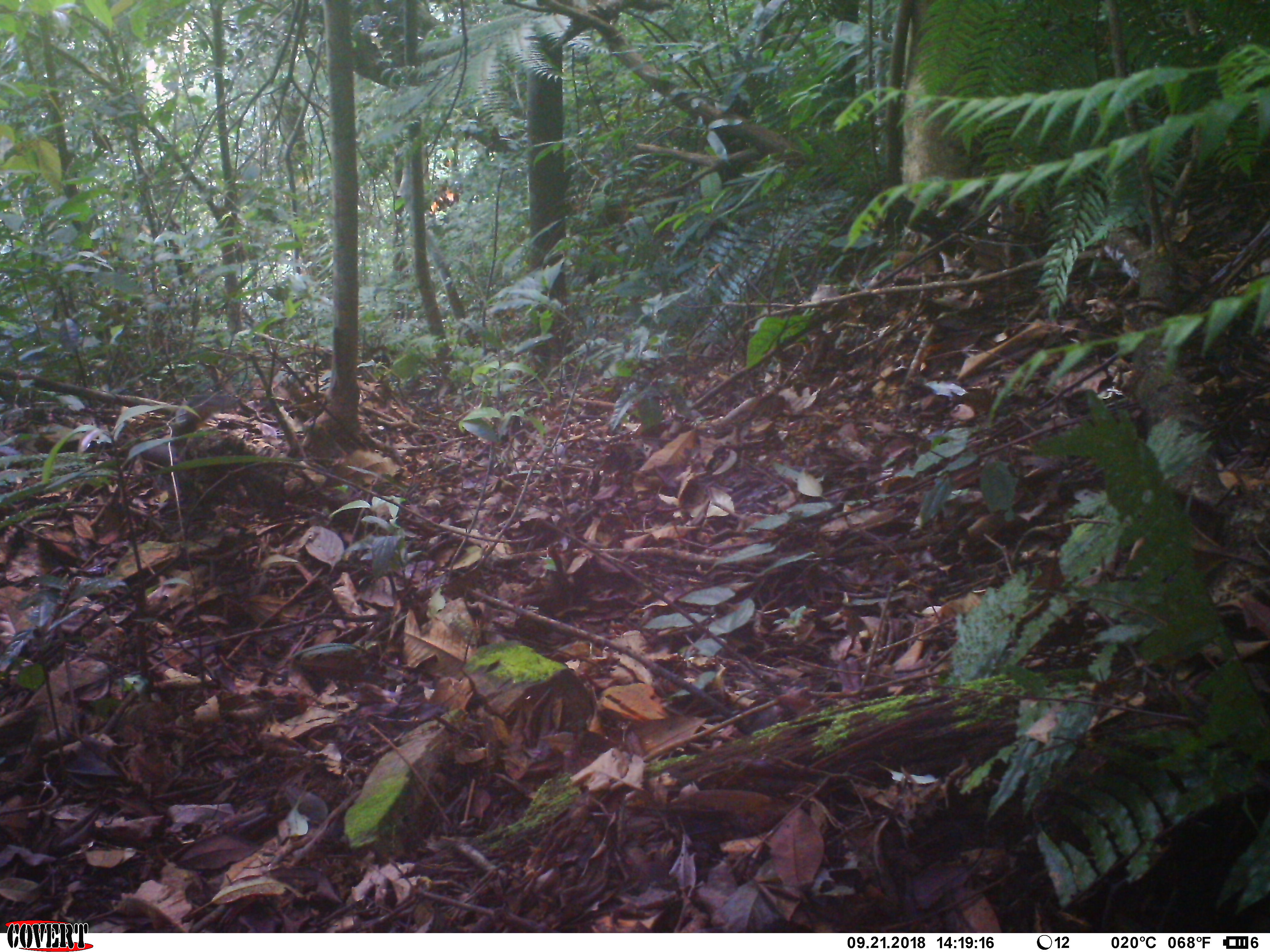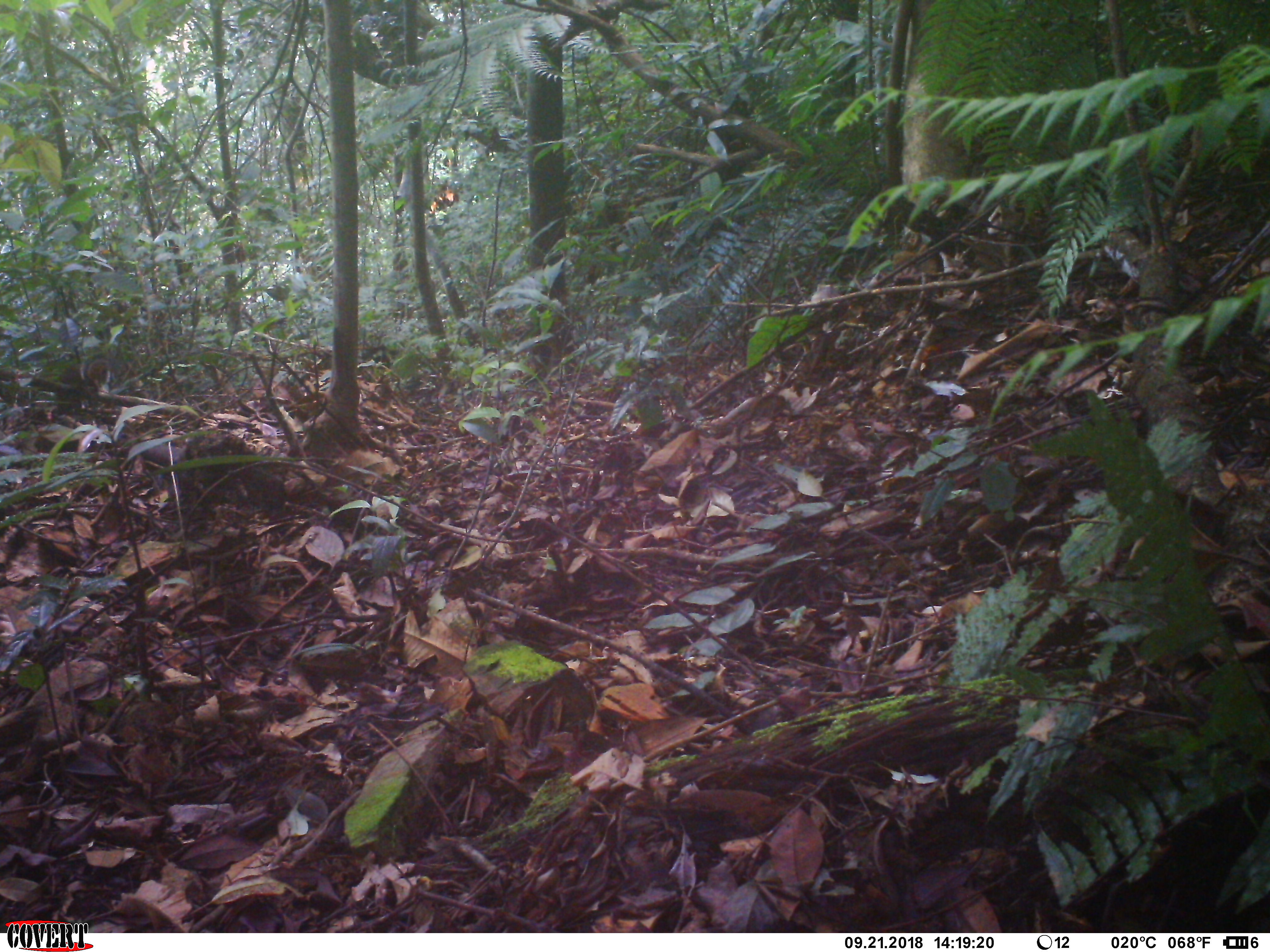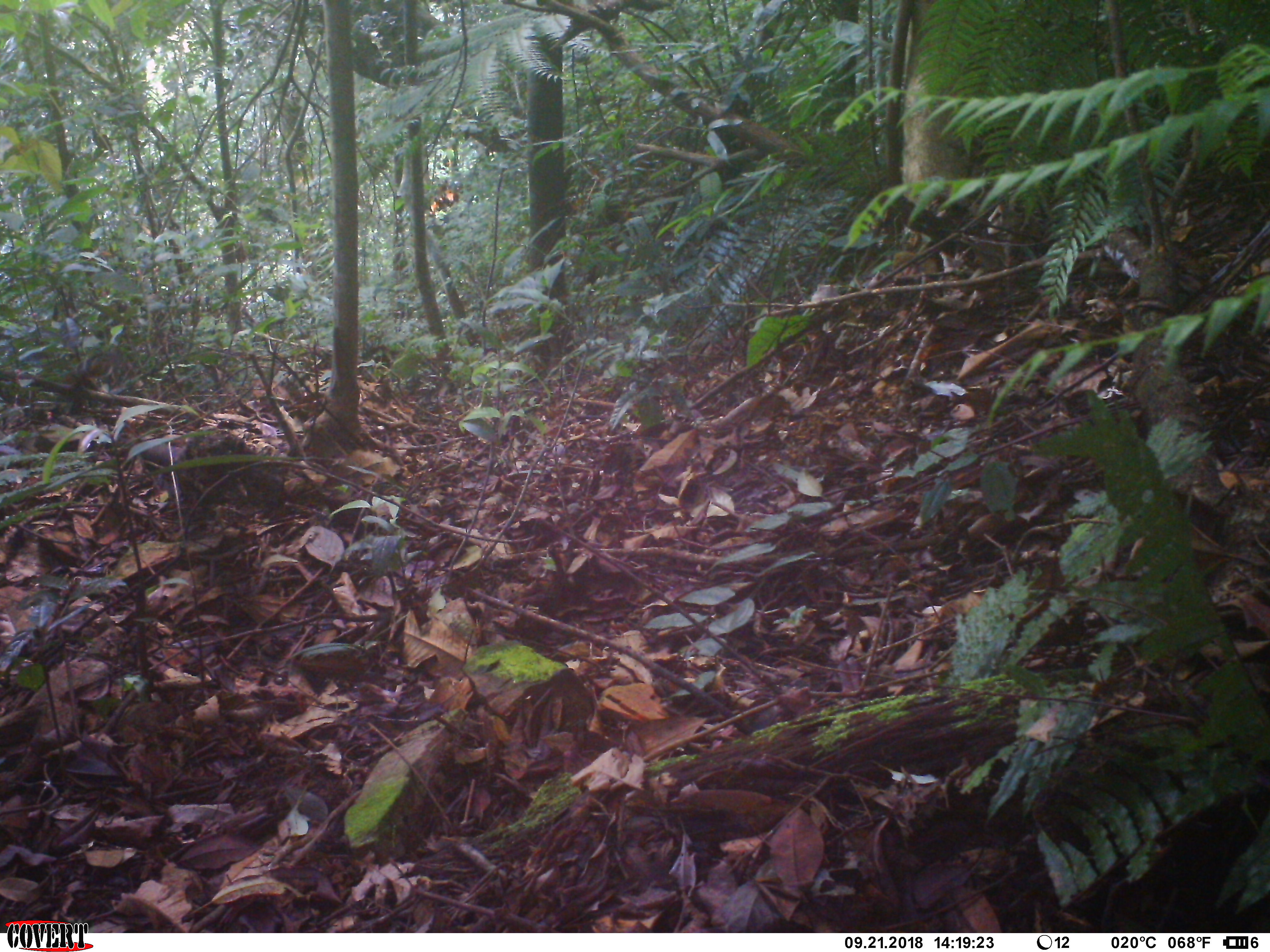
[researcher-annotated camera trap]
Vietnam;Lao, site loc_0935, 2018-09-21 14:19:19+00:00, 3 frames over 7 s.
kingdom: Animalia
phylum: Chordata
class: Mammalia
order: Rodentia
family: Sciuridae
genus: Dremomys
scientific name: Dremomys rufigenis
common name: red-cheeked squirrel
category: red cheeked squirrel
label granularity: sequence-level